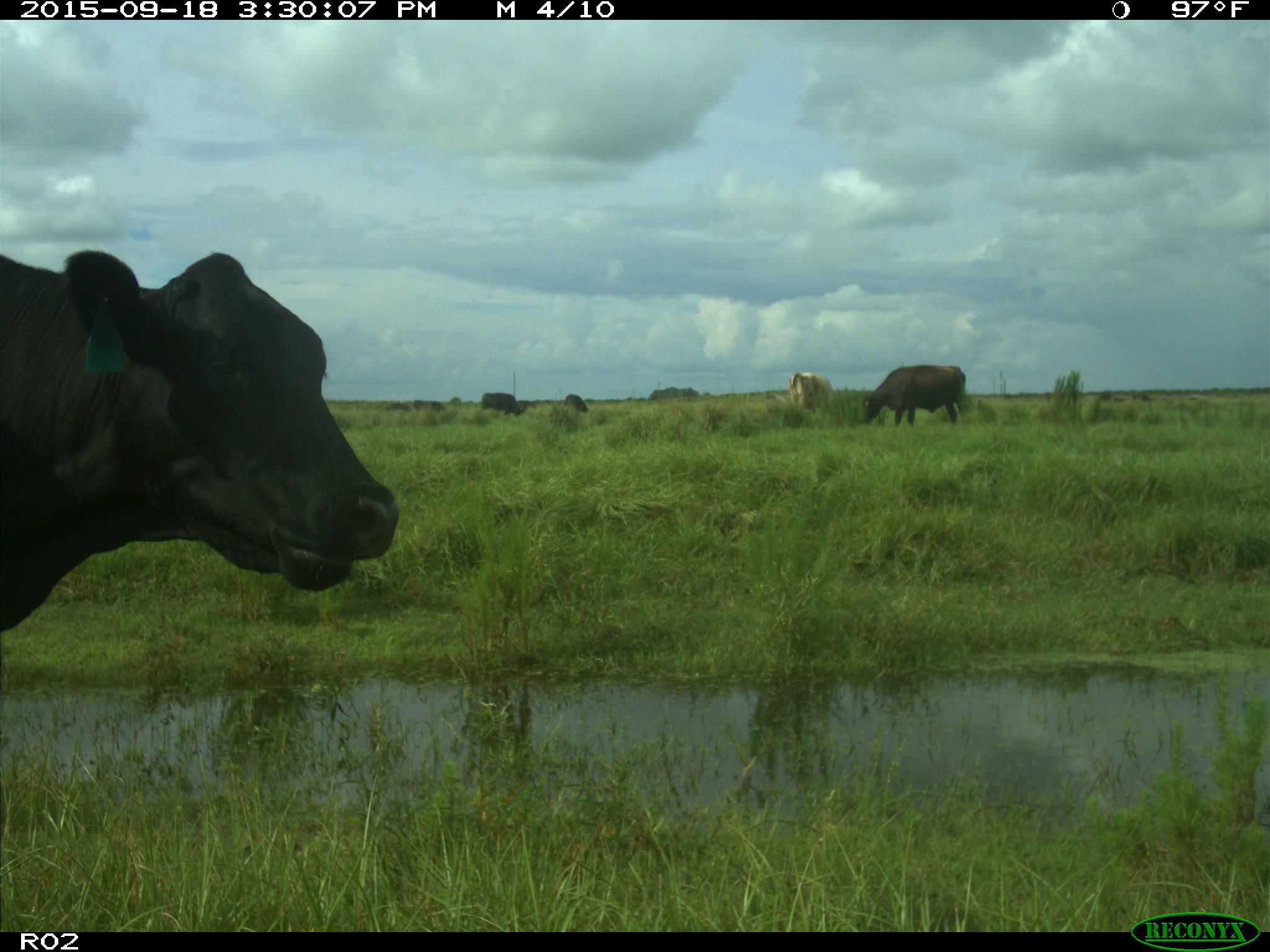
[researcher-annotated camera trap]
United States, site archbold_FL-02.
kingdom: Animalia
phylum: Chordata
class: Mammalia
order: Artiodactyla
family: Bovidae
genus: Bos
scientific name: Bos taurus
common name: domestic cow